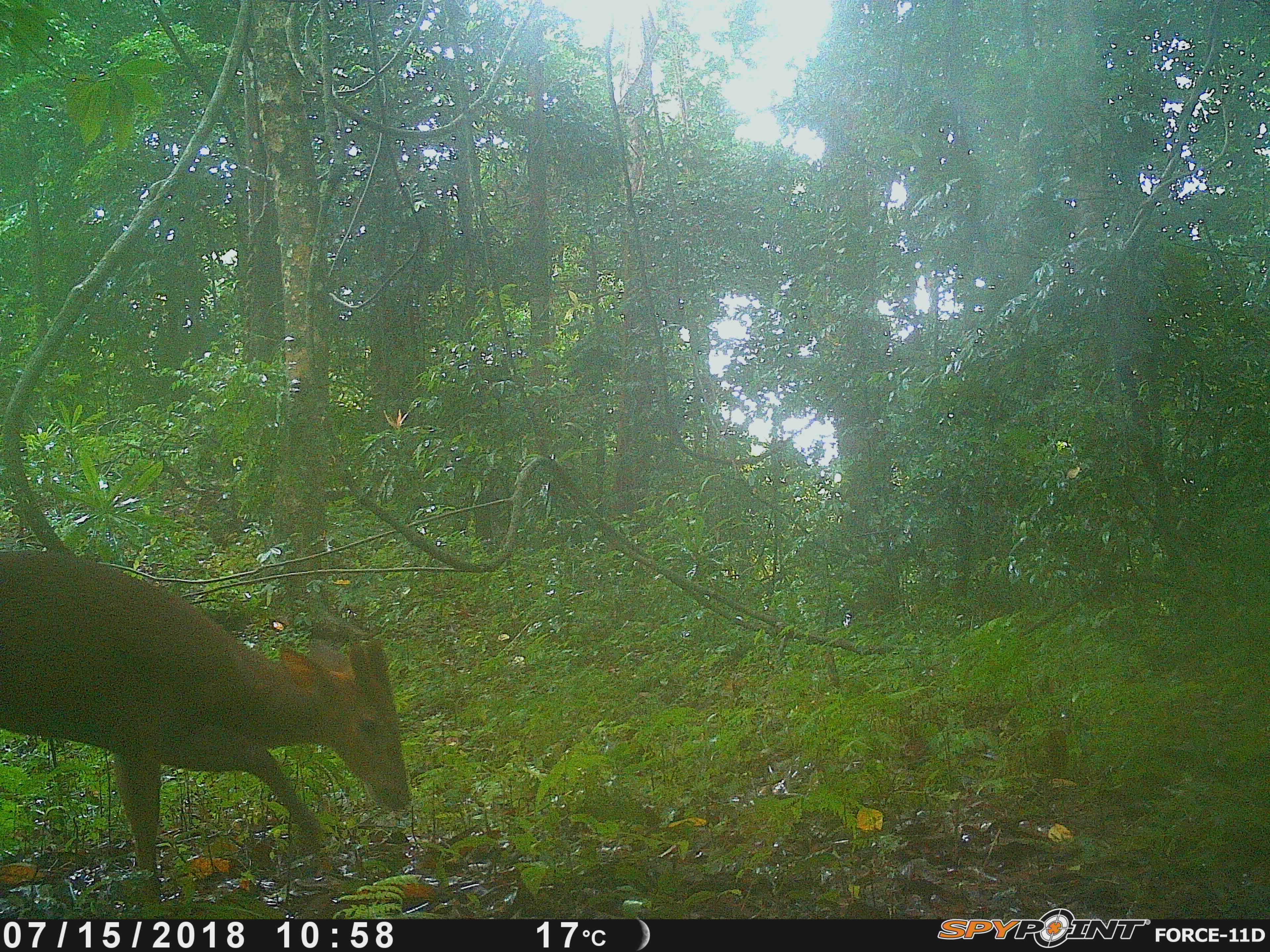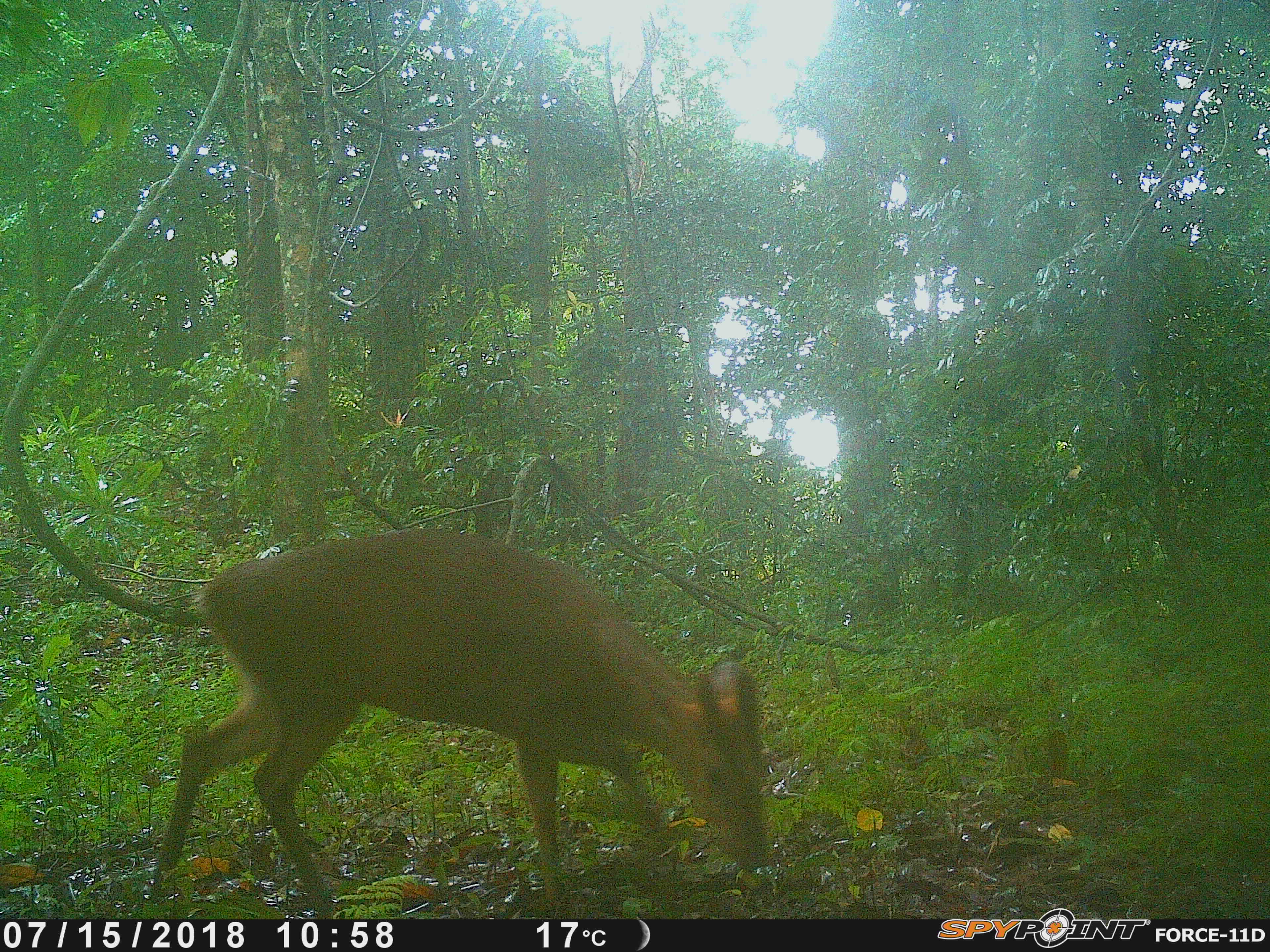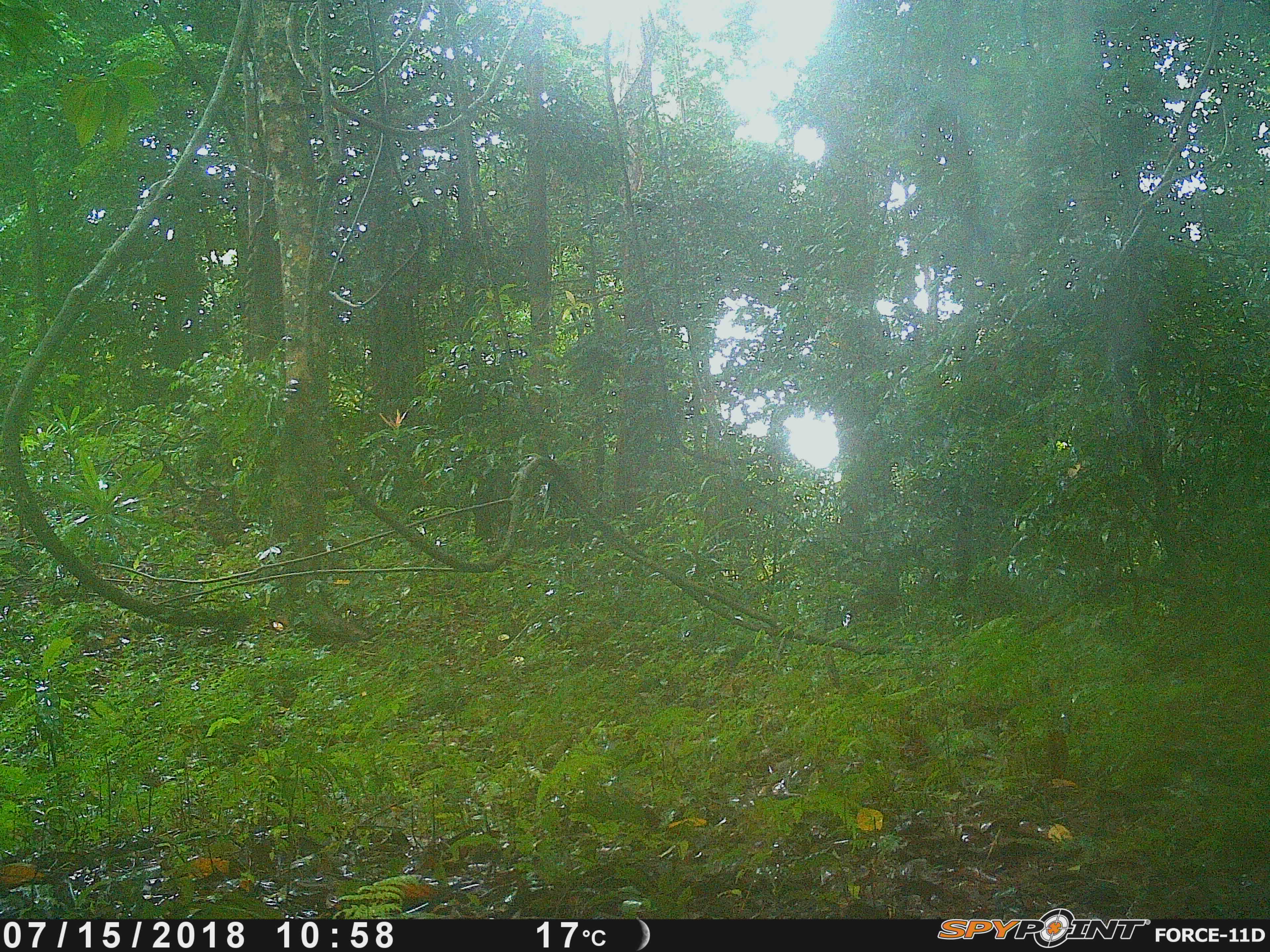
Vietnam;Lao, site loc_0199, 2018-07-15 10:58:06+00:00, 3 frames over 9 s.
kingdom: Animalia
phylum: Chordata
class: Mammalia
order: Artiodactyla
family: Cervidae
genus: Muntiacus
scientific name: Muntiacus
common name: muntjacs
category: unidentified muntjac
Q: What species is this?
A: Unidentified muntjac (muntjacs) (Muntiacus).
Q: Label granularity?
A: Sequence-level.